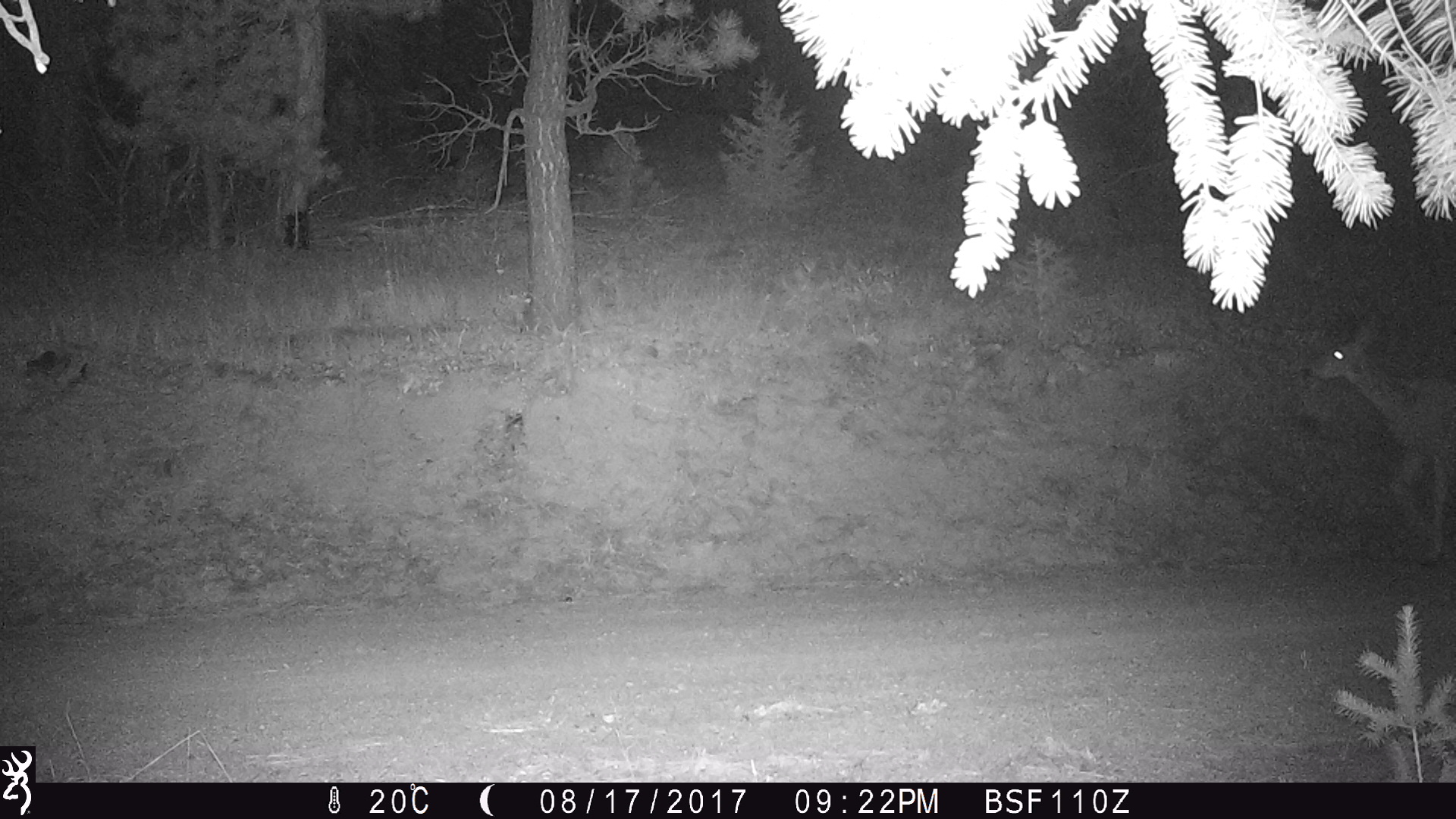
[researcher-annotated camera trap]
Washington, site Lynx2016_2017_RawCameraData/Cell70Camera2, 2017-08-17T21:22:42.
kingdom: Animalia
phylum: Chordata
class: Mammalia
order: Artiodactyla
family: Cervidae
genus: Odocoileus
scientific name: Odocoileus hemionus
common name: mule deer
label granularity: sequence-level